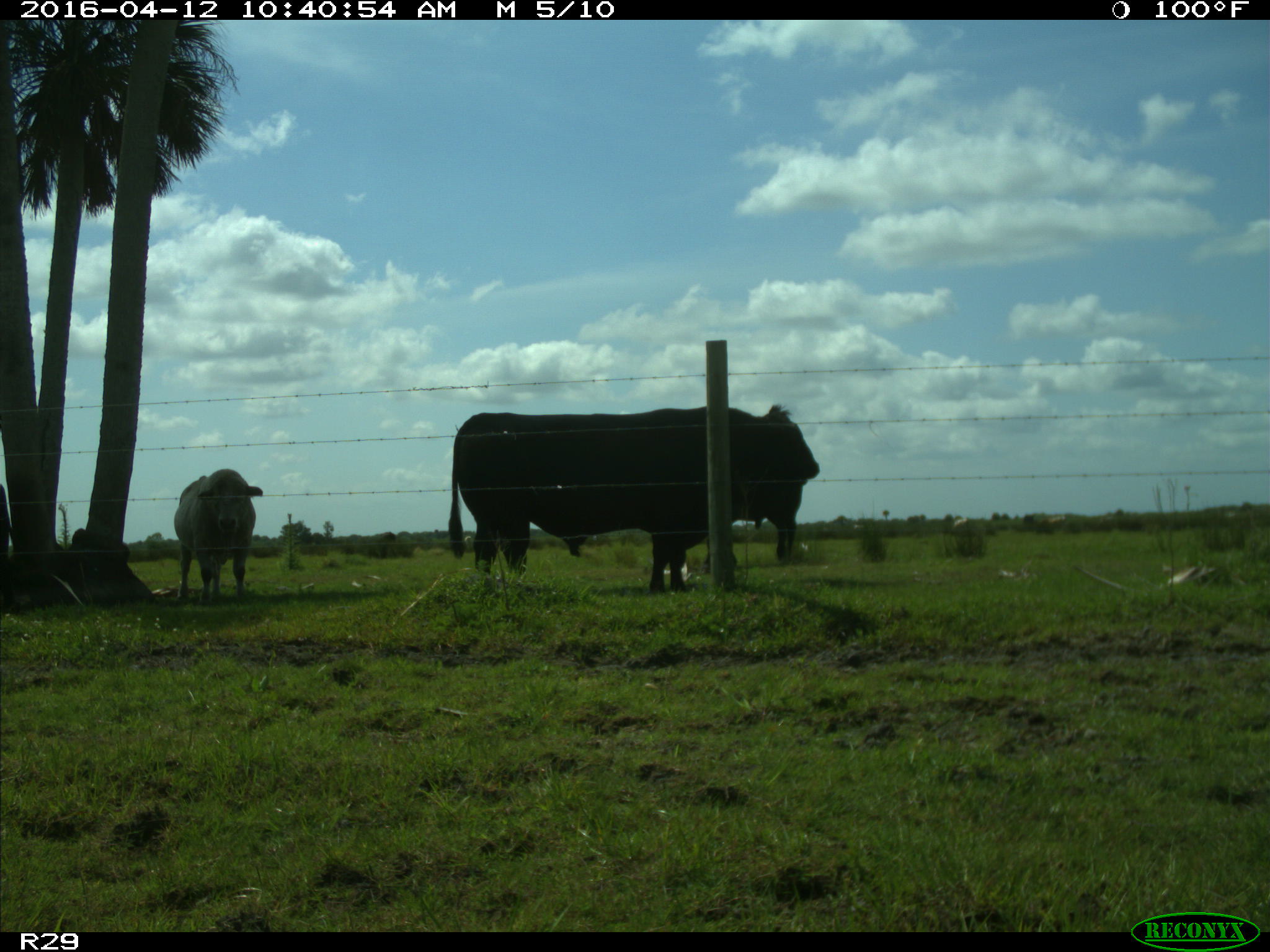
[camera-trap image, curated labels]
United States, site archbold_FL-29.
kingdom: Animalia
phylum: Chordata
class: Mammalia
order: Artiodactyla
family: Bovidae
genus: Bos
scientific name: Bos taurus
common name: domestic cow